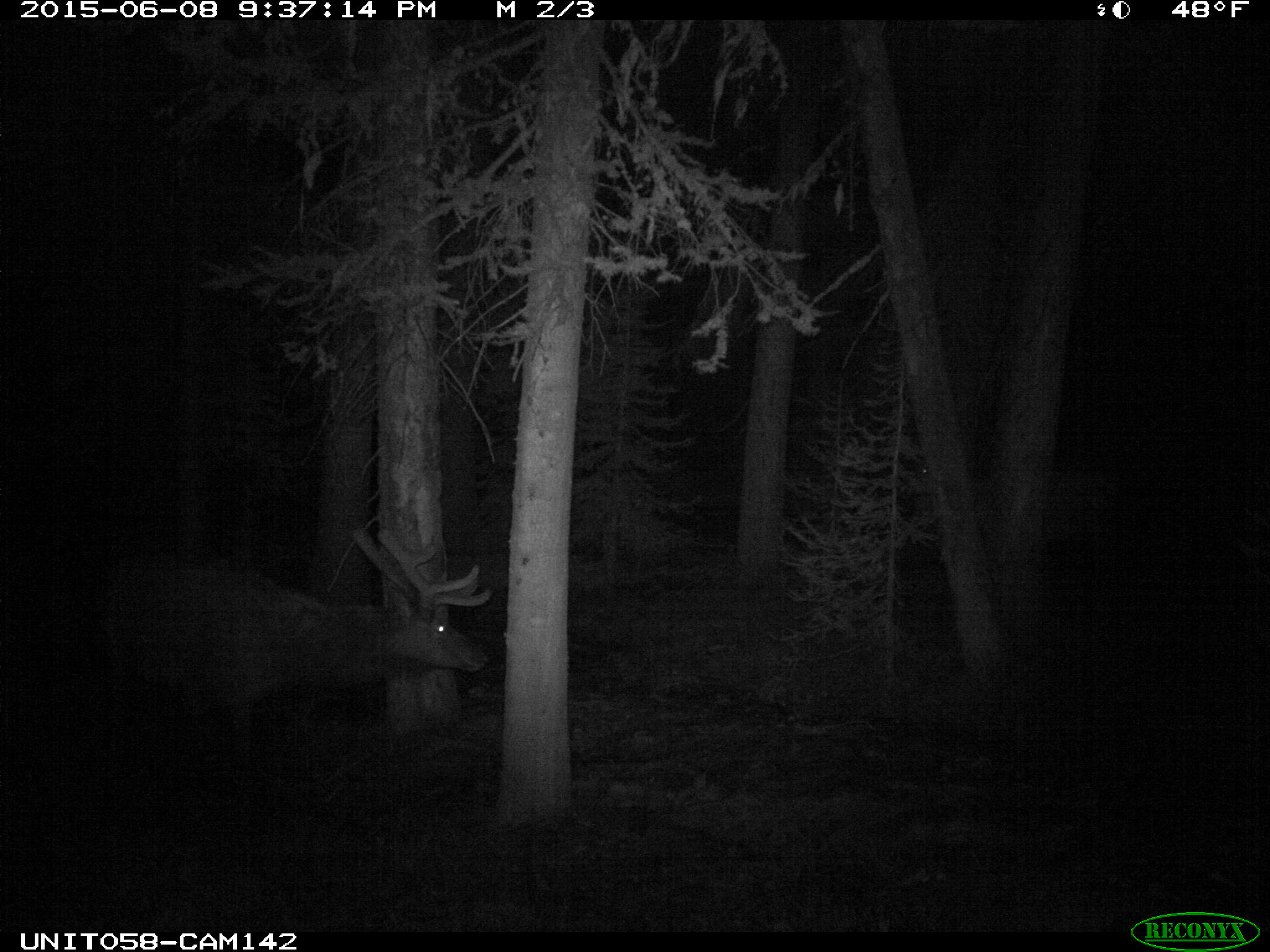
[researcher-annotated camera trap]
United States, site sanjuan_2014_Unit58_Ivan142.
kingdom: Animalia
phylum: Chordata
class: Mammalia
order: Artiodactyla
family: Cervidae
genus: Cervus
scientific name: Cervus elaphus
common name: red deer